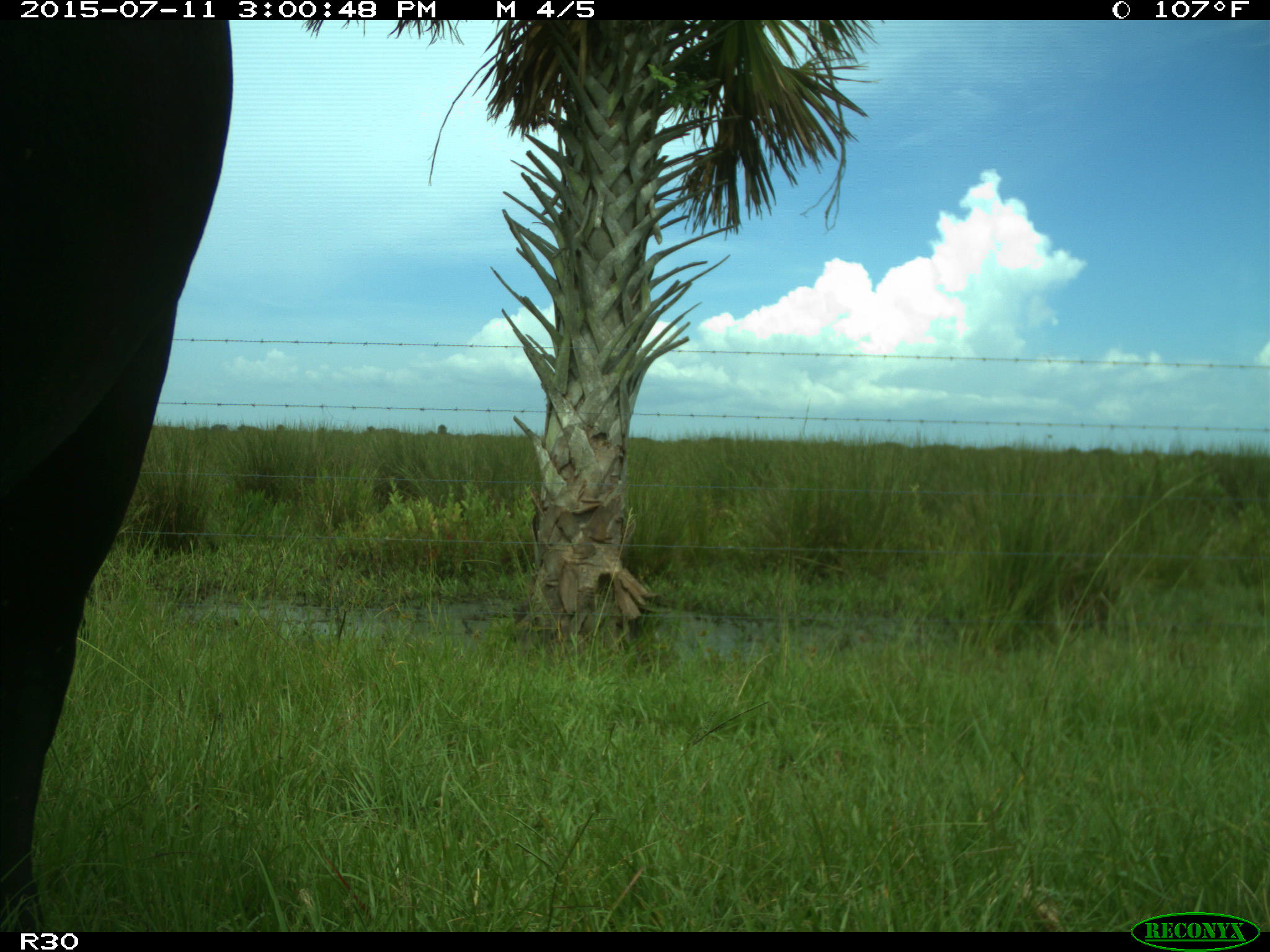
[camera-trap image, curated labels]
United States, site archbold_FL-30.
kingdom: Animalia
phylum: Chordata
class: Mammalia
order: Artiodactyla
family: Bovidae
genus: Bos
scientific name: Bos taurus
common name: domestic cow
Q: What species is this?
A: Bos taurus (domestic cow).